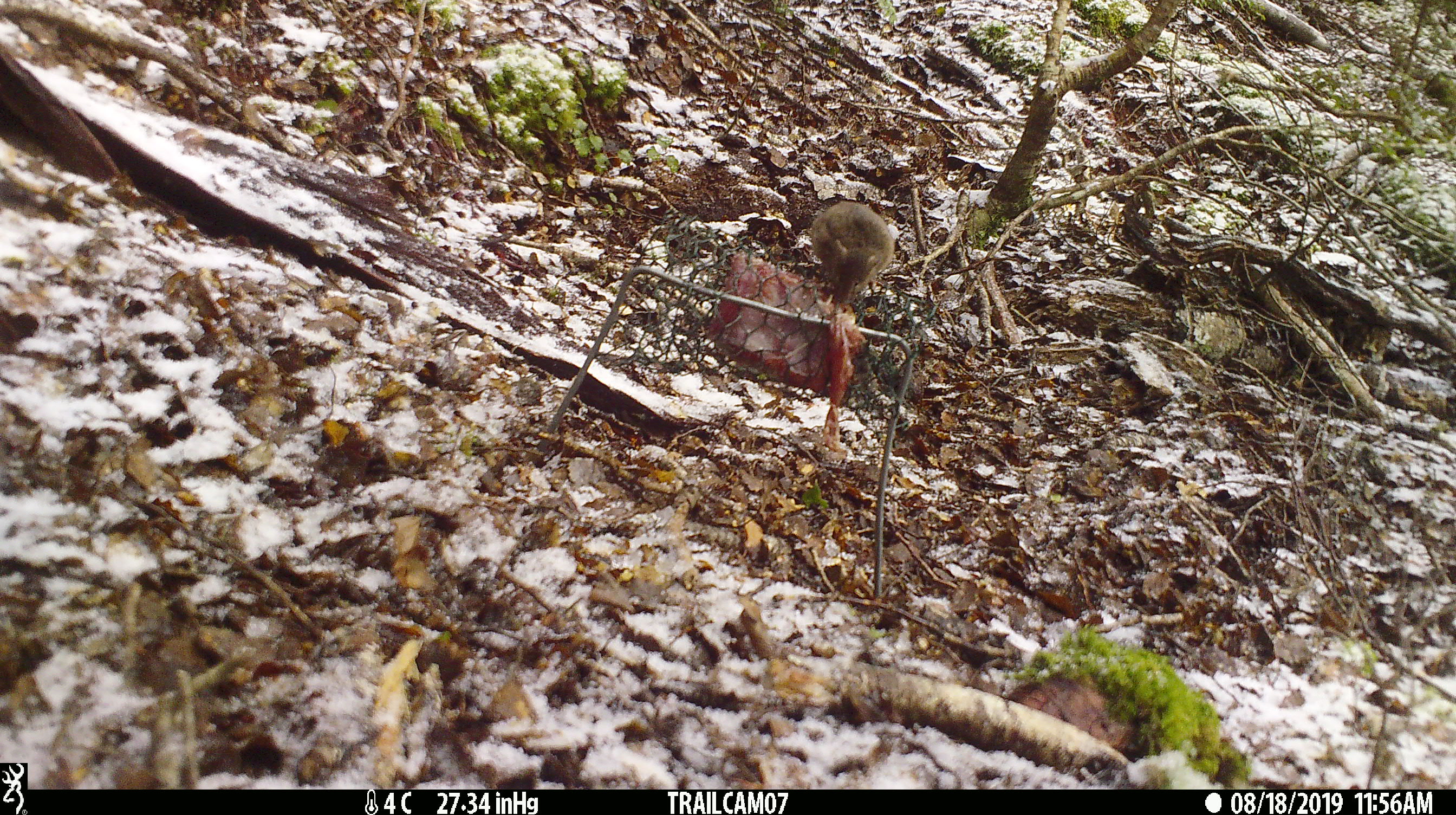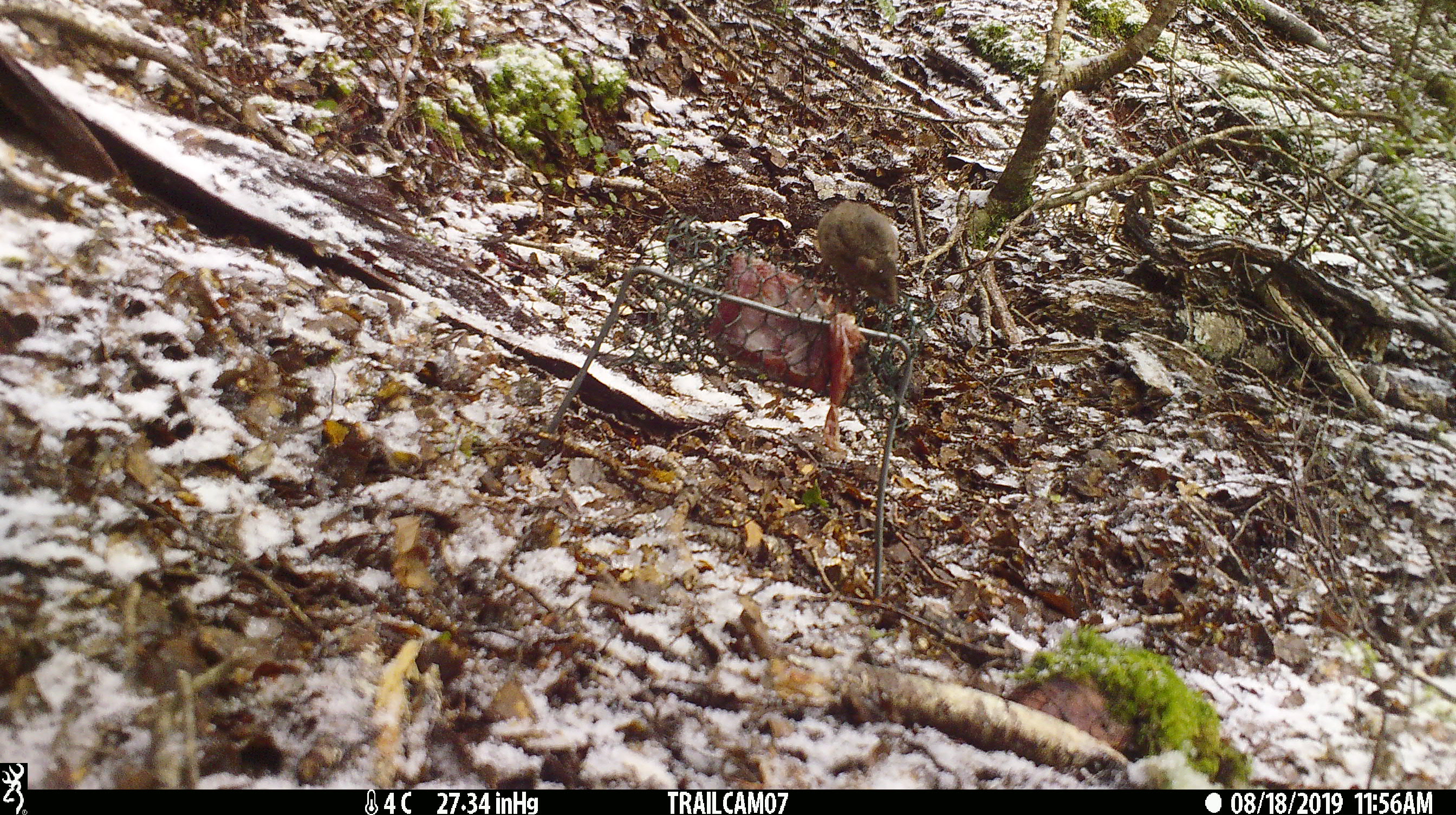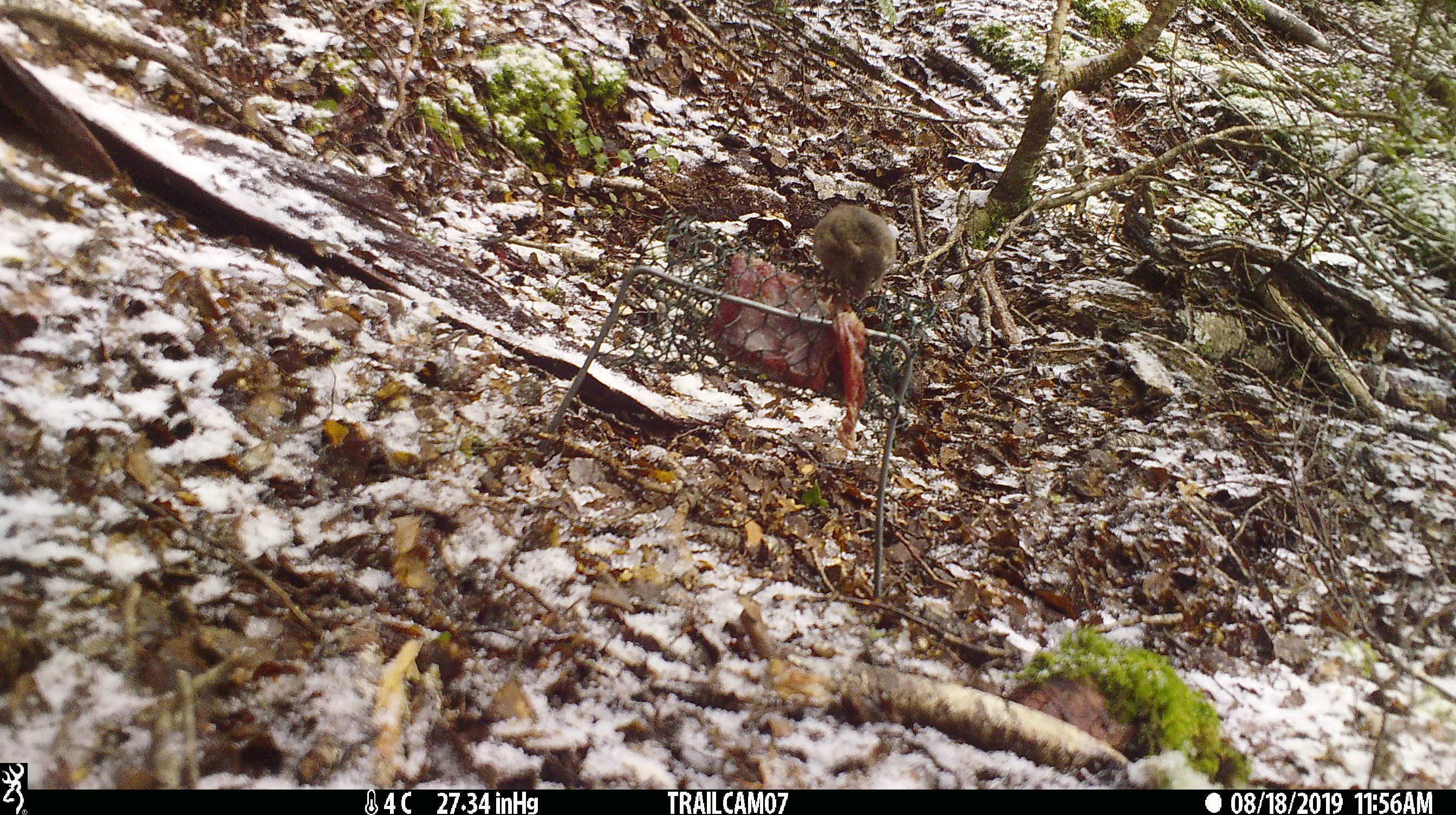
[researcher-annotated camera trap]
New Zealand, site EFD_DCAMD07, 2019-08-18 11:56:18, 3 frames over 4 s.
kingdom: Animalia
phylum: Chordata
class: Mammalia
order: Rodentia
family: Muridae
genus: Mus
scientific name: Mus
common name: mouse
Mouse (Mus).